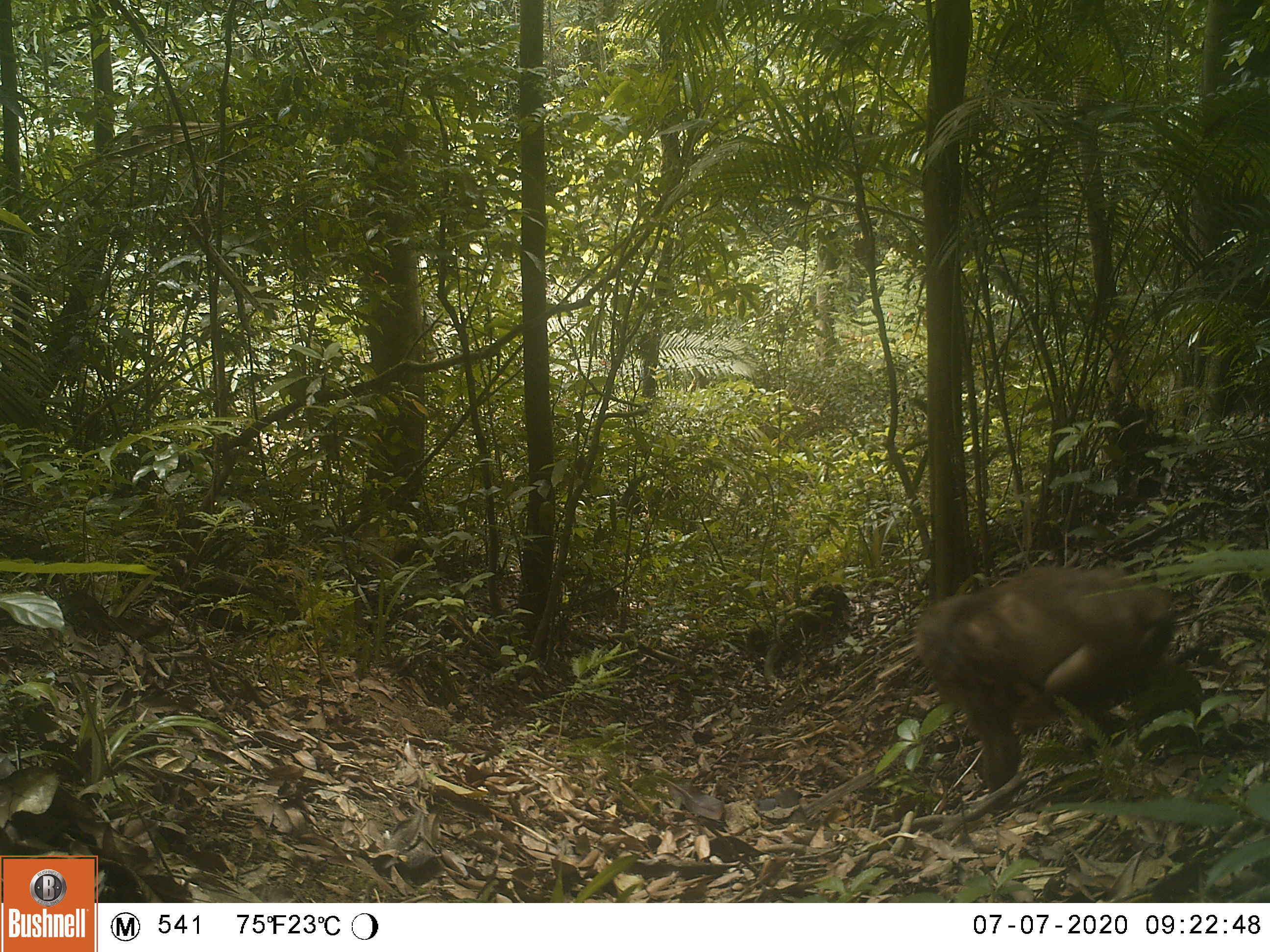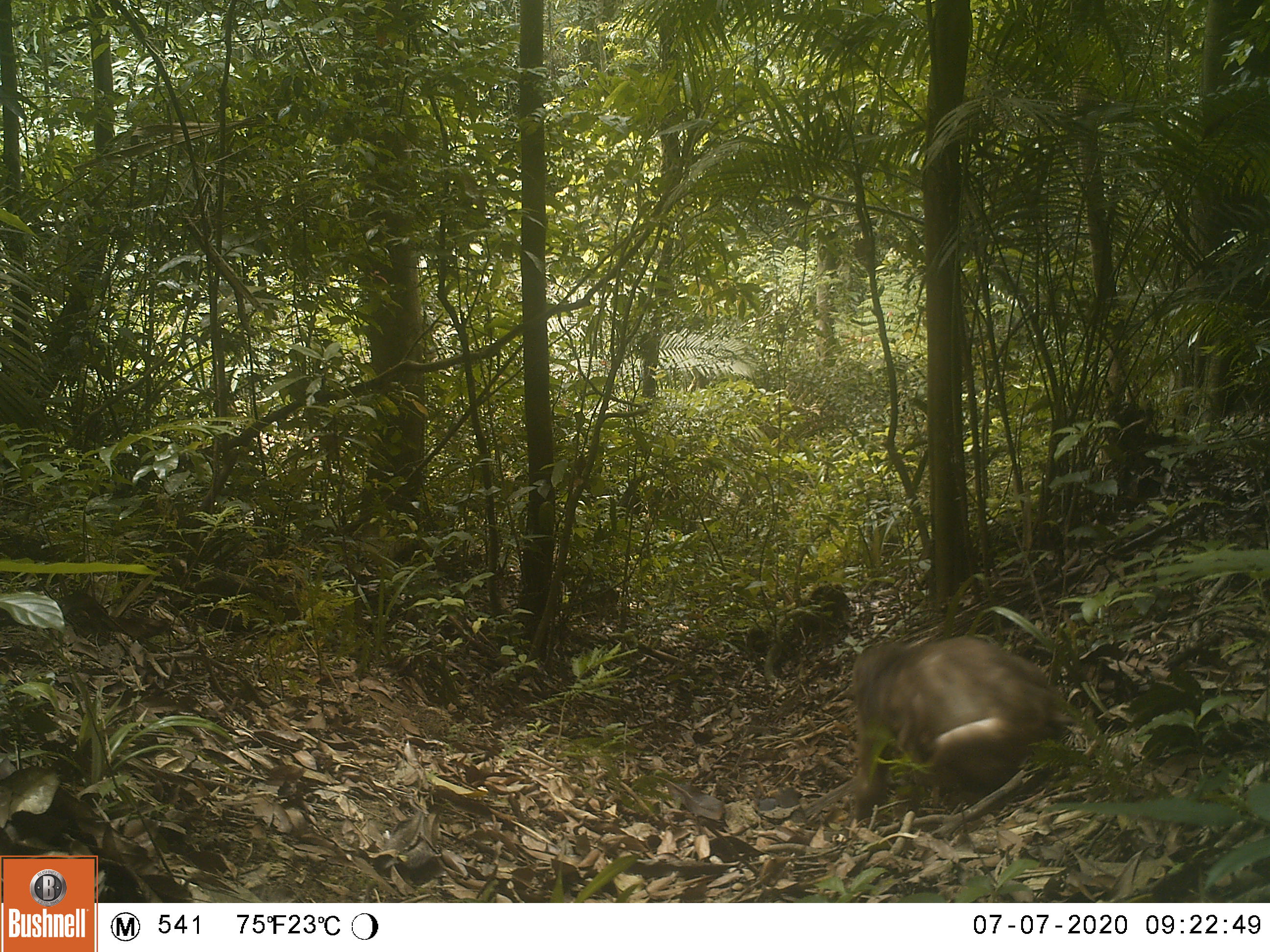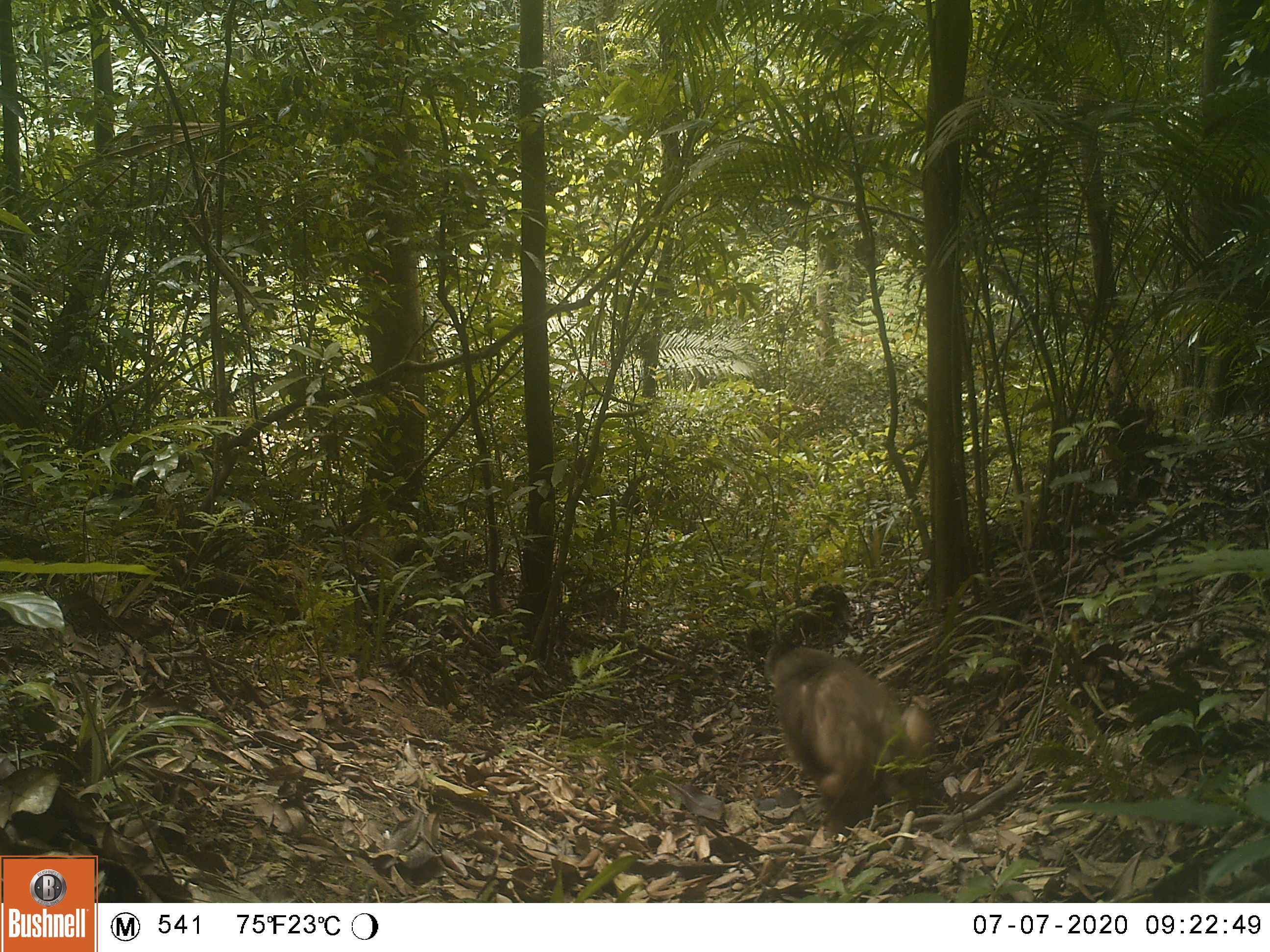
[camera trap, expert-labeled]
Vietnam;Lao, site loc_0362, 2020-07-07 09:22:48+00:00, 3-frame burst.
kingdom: Animalia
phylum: Chordata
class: Mammalia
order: Primates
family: Cercopithecidae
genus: Macaca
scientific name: Macaca arctoides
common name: stump-tailed macaque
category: stump tailed macaque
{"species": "stump tailed macaque (stump-tailed macaque) (Macaca arctoides)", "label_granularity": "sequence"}